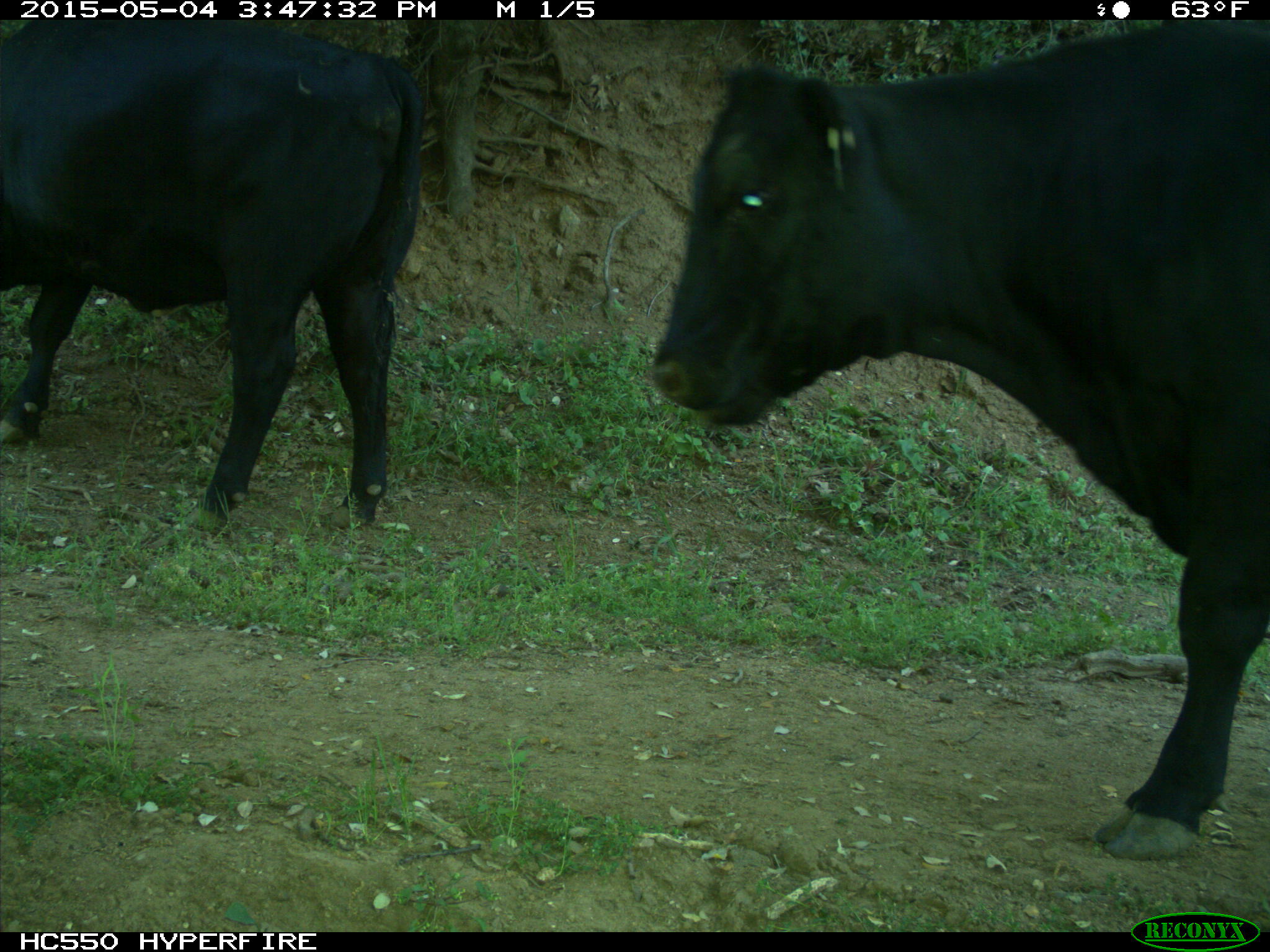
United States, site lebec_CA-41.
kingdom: Animalia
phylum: Chordata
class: Mammalia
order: Artiodactyla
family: Bovidae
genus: Bos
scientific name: Bos taurus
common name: domestic cow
Bos taurus (domestic cow).